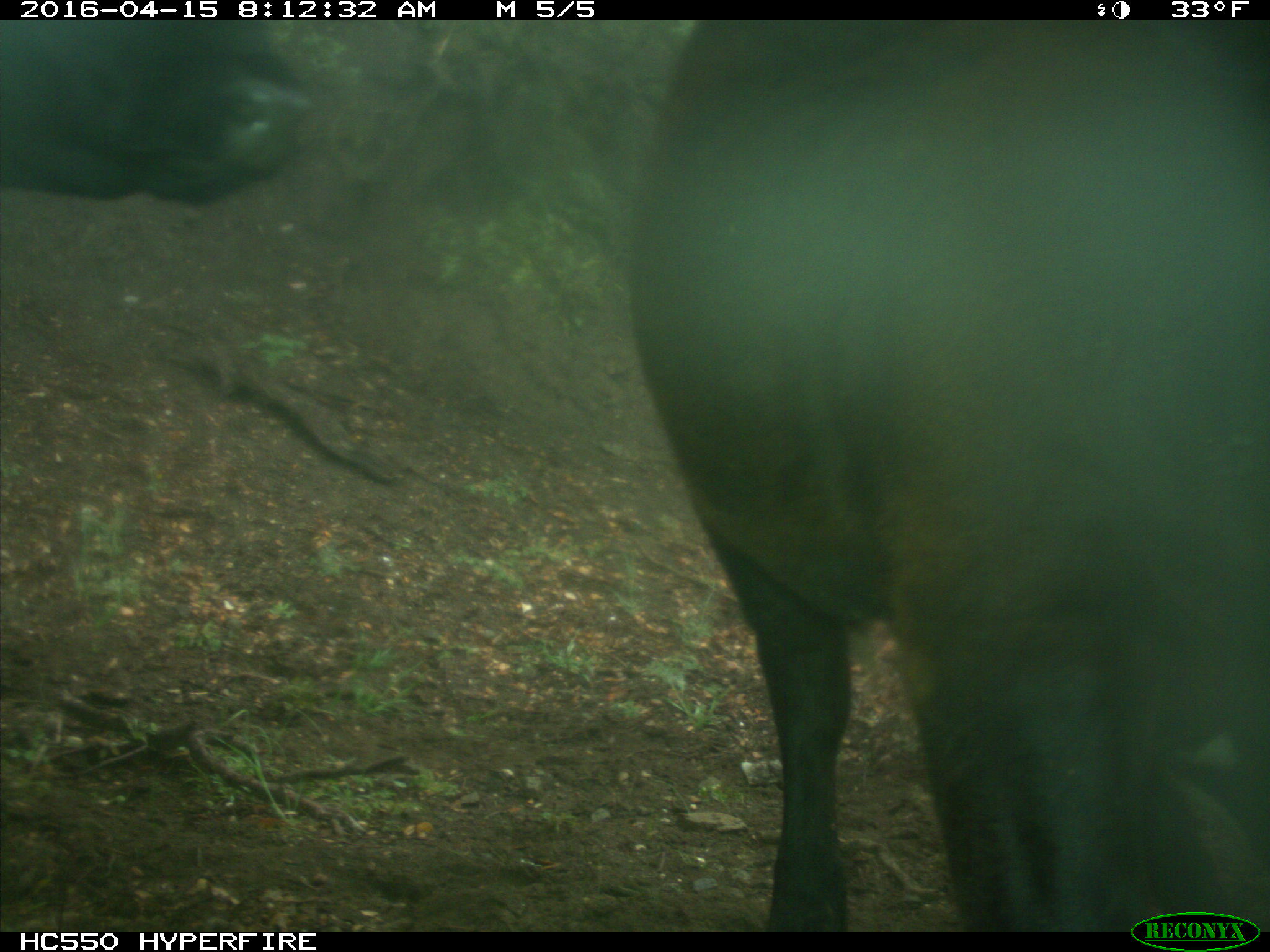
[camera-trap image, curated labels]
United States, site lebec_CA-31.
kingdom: Animalia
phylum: Chordata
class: Mammalia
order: Artiodactyla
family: Bovidae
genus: Bos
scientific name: Bos taurus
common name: domestic cow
Bos taurus (domestic cow).